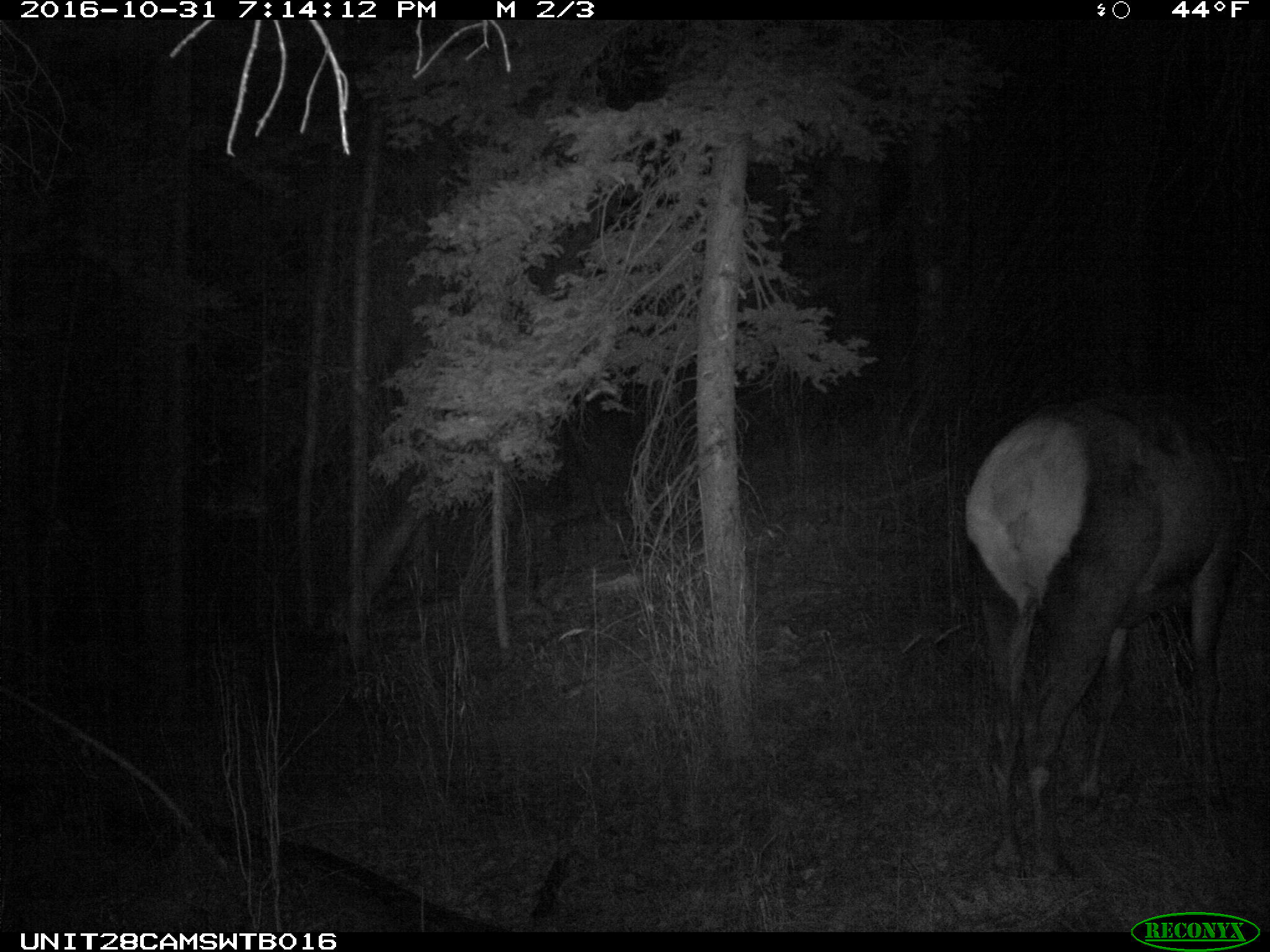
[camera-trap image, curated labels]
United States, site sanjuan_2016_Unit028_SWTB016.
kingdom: Animalia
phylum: Chordata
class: Mammalia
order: Artiodactyla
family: Cervidae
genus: Cervus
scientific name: Cervus elaphus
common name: red deer